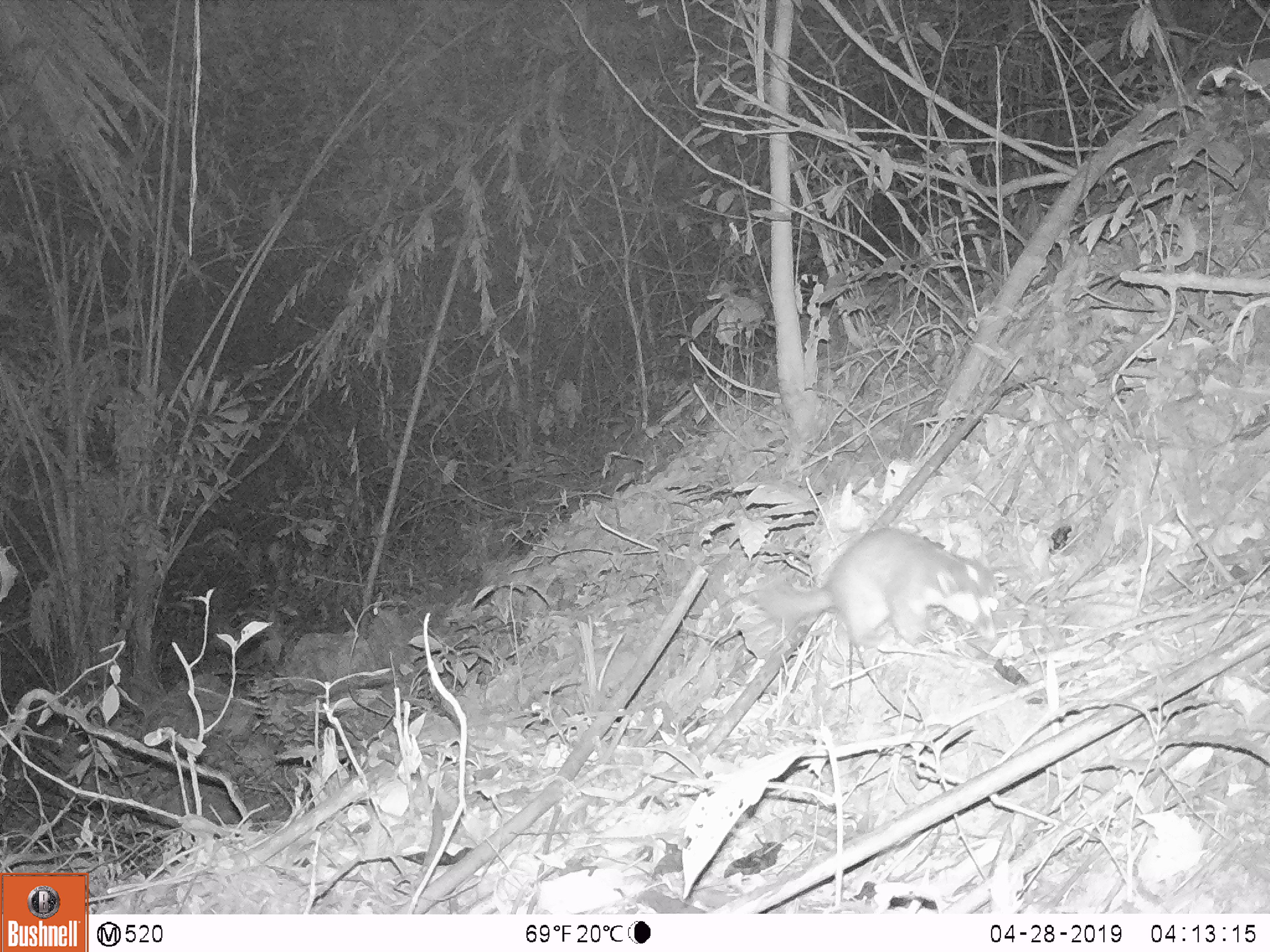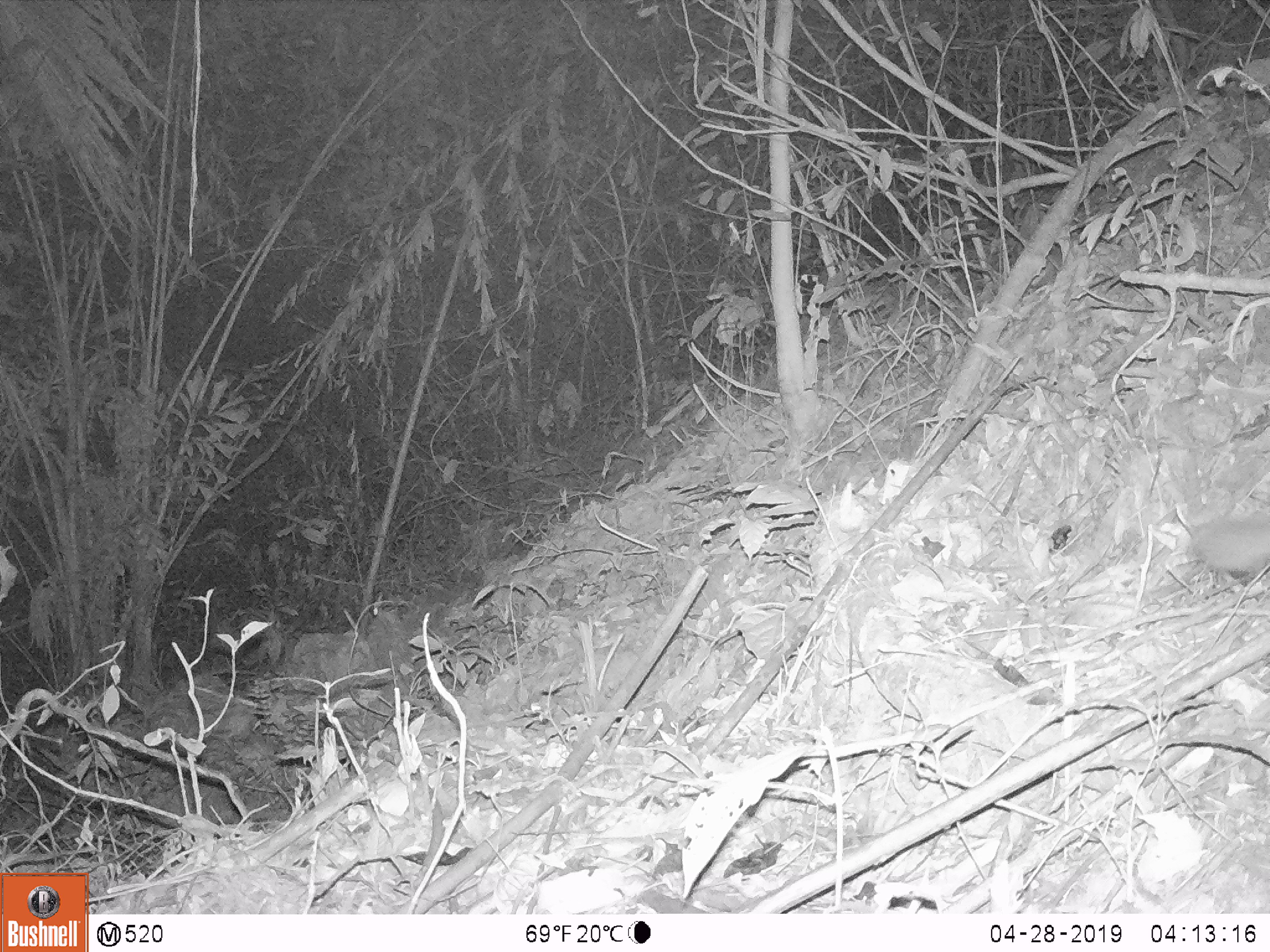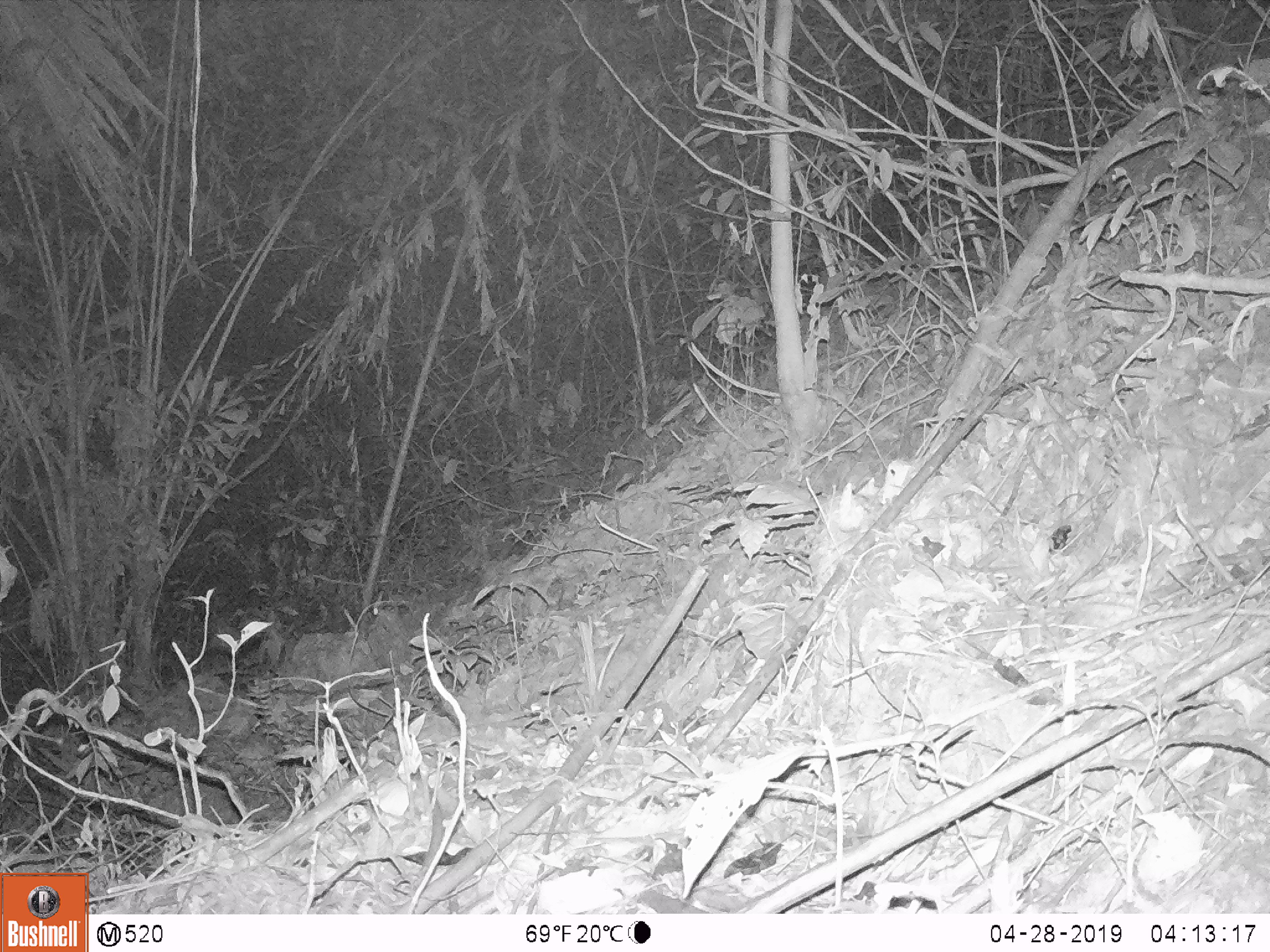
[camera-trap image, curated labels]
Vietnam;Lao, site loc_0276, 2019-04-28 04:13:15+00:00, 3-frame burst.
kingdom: Animalia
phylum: Chordata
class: Mammalia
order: Carnivora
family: Mustelidae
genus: Melogale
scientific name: Melogale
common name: ferret badger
Ferret badger (Melogale). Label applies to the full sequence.